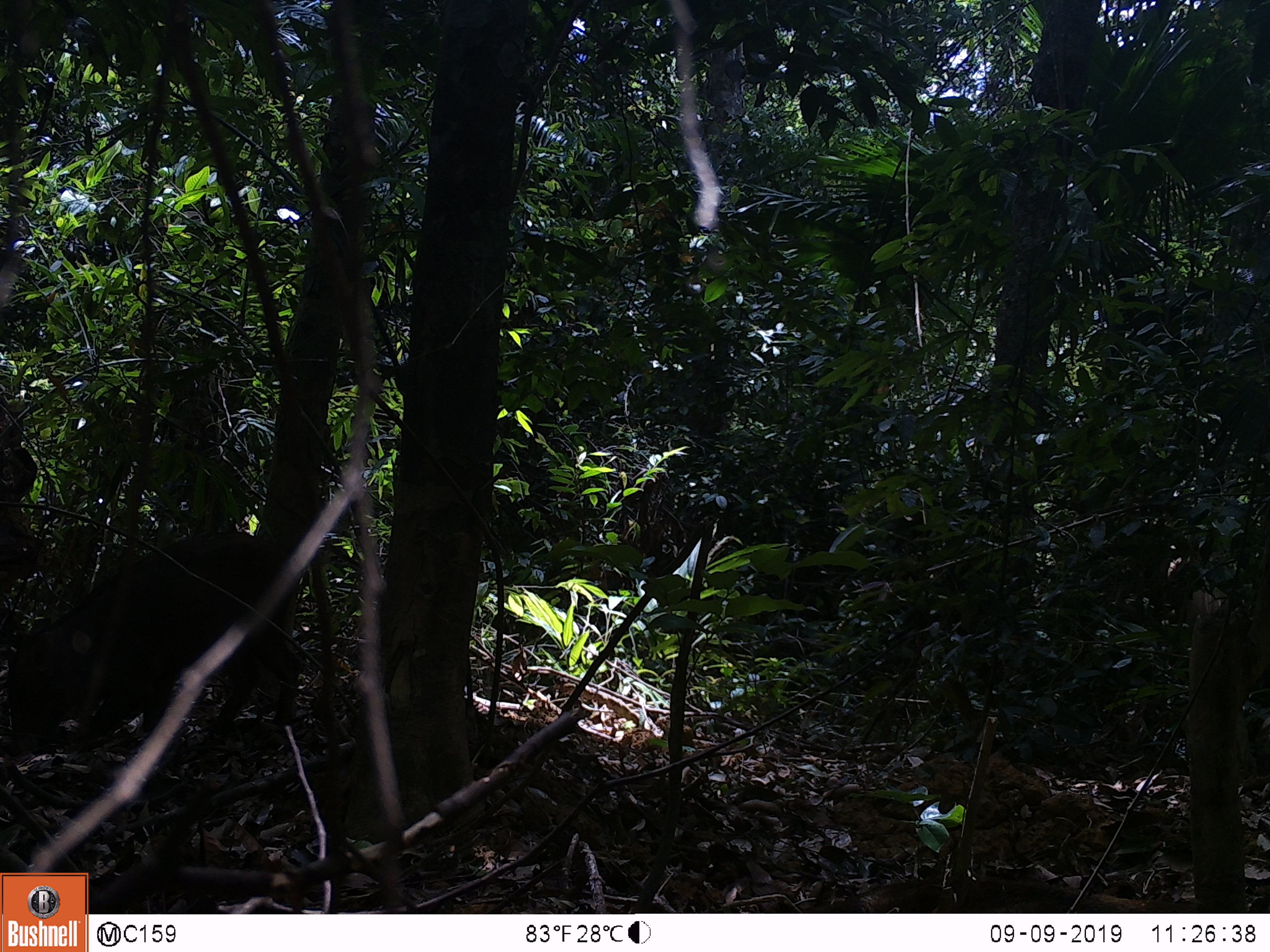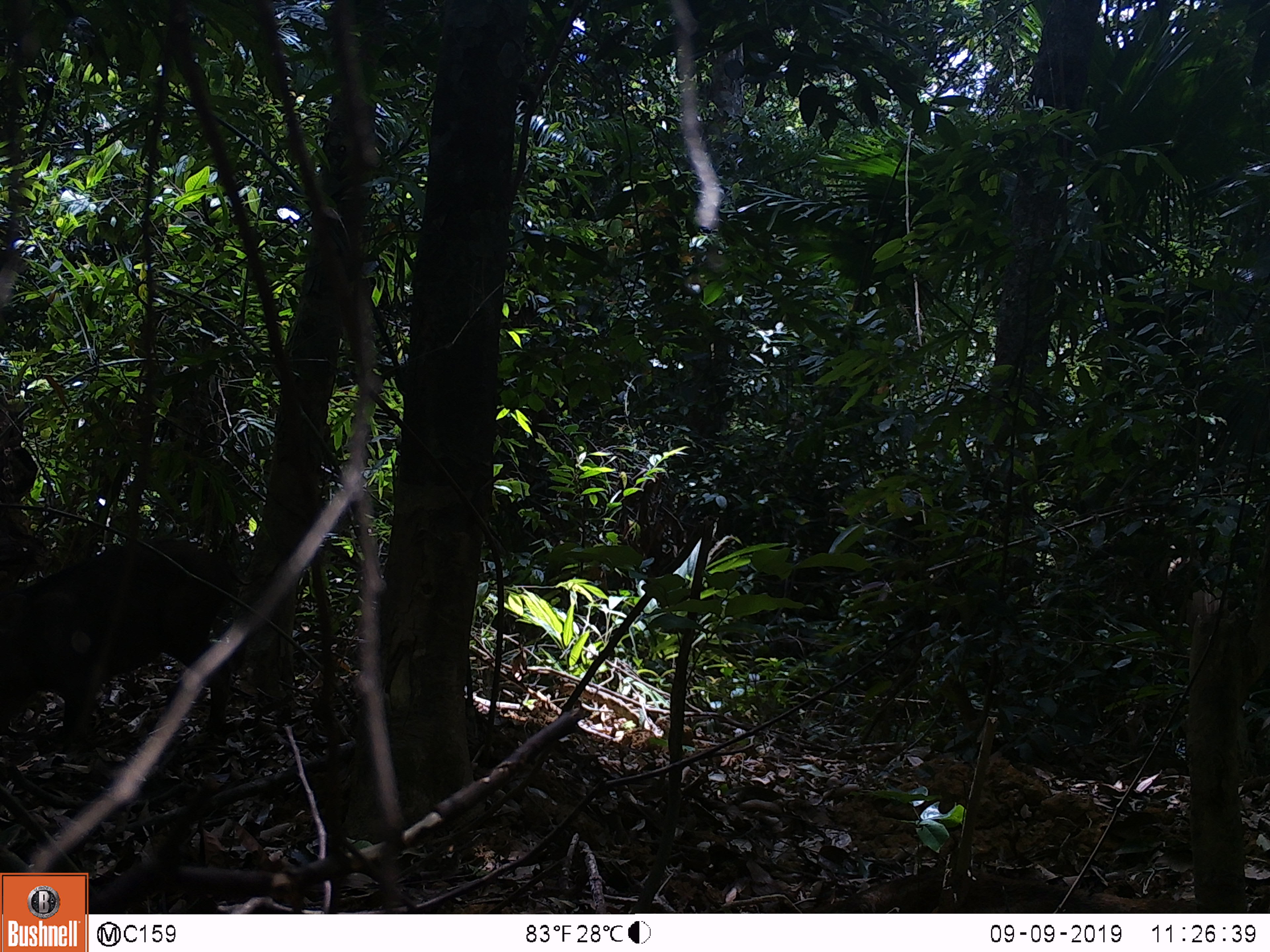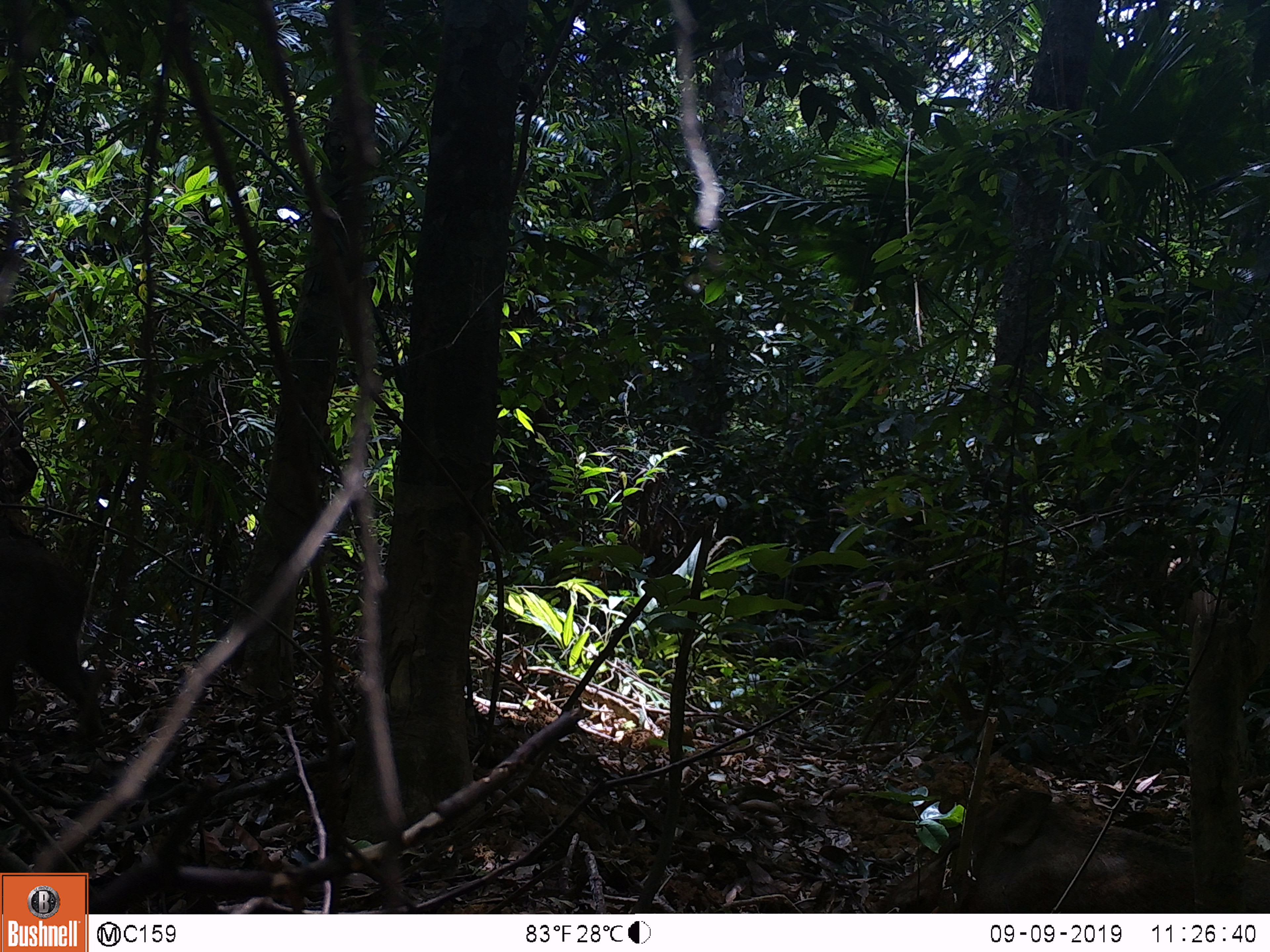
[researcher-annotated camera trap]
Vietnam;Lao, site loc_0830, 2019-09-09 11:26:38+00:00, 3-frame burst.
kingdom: Animalia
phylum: Chordata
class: Mammalia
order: Artiodactyla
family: Suidae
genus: Sus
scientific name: Sus scrofa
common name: eurasian wild pig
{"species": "eurasian wild pig (Sus scrofa)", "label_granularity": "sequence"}